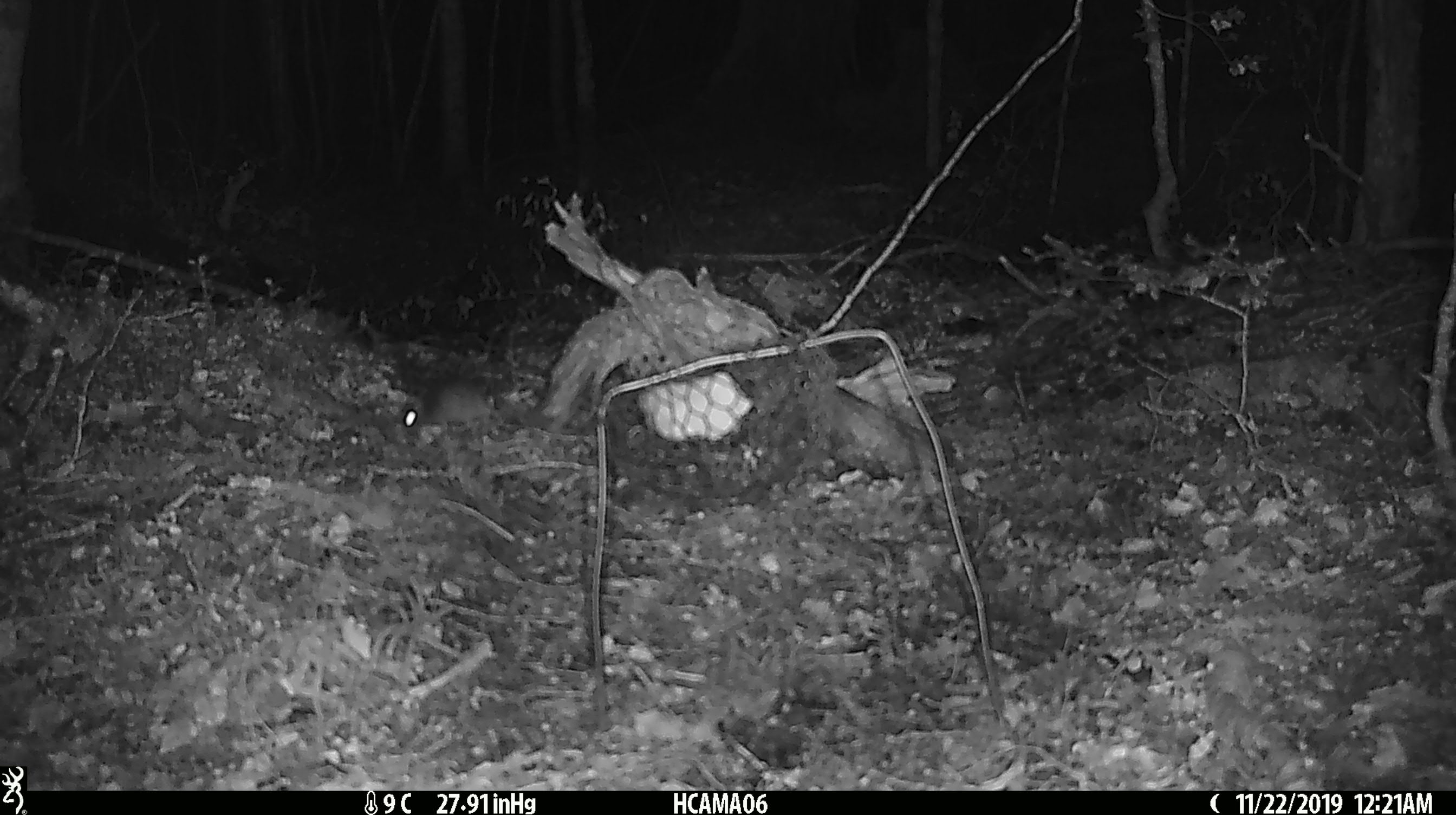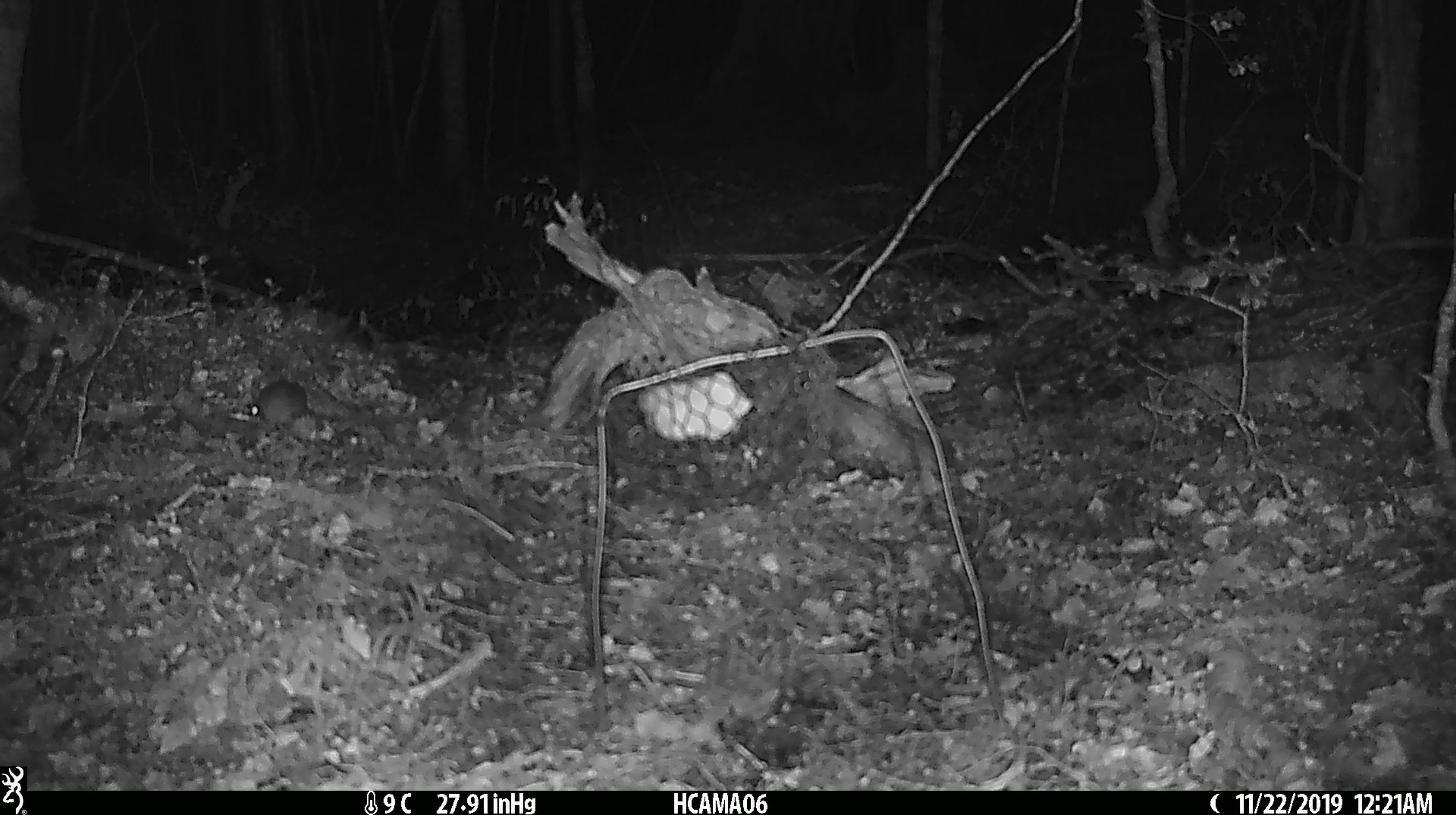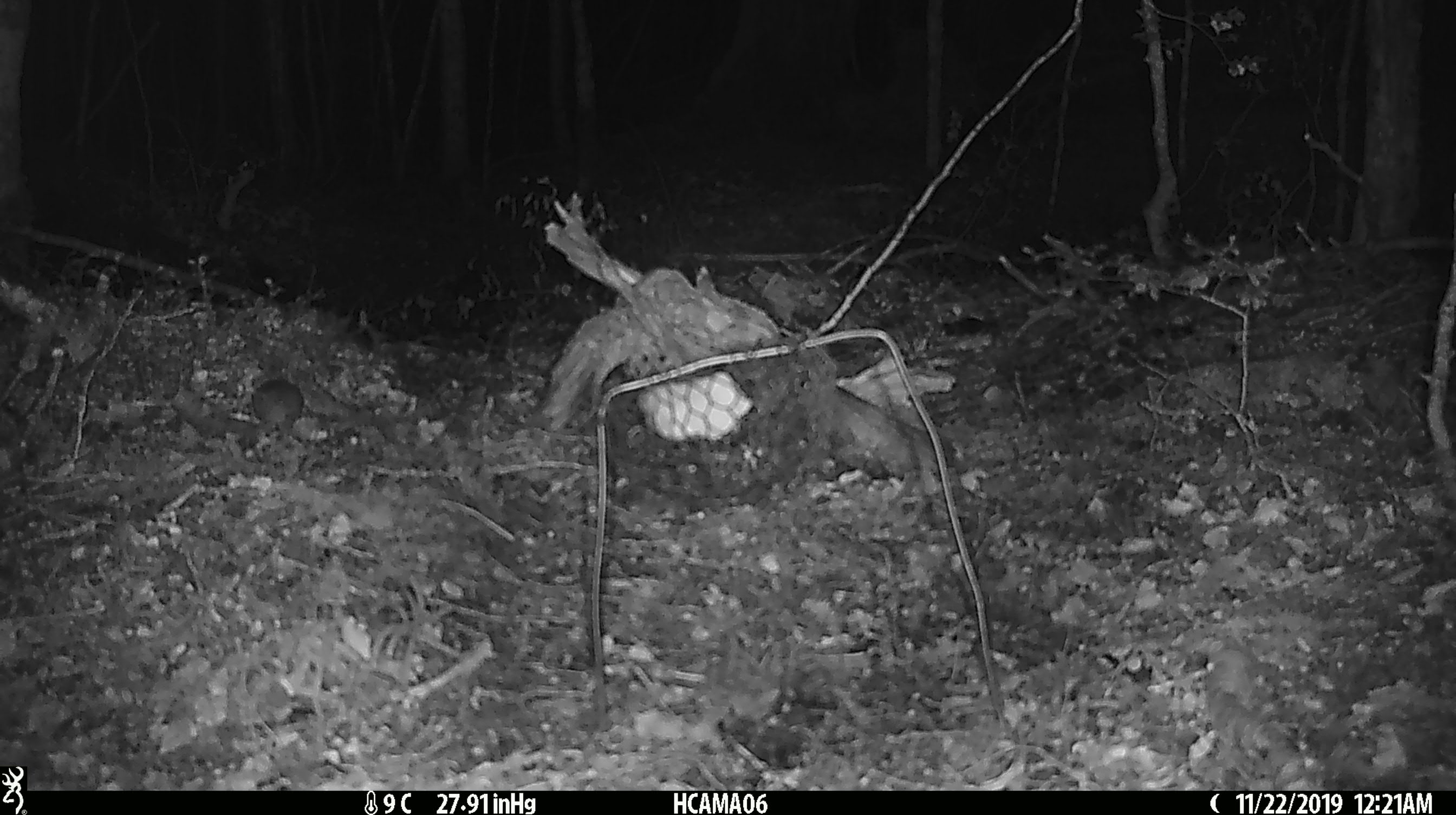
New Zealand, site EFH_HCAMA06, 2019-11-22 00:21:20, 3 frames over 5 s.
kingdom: Animalia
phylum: Chordata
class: Mammalia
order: Rodentia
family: Muridae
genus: Mus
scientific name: Mus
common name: mouse